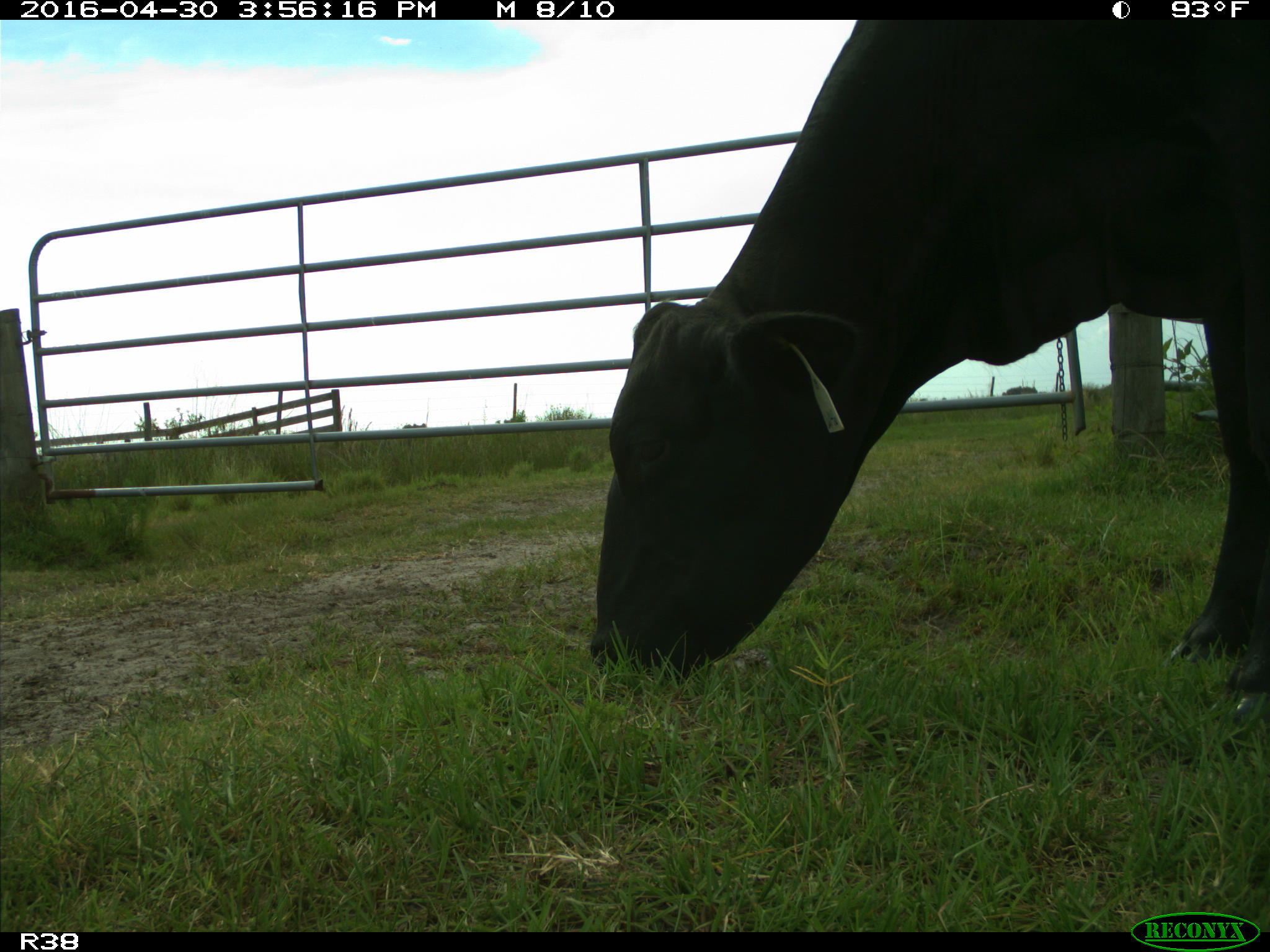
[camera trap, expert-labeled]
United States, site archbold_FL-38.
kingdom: Animalia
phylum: Chordata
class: Mammalia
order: Artiodactyla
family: Bovidae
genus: Bos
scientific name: Bos taurus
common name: domestic cow